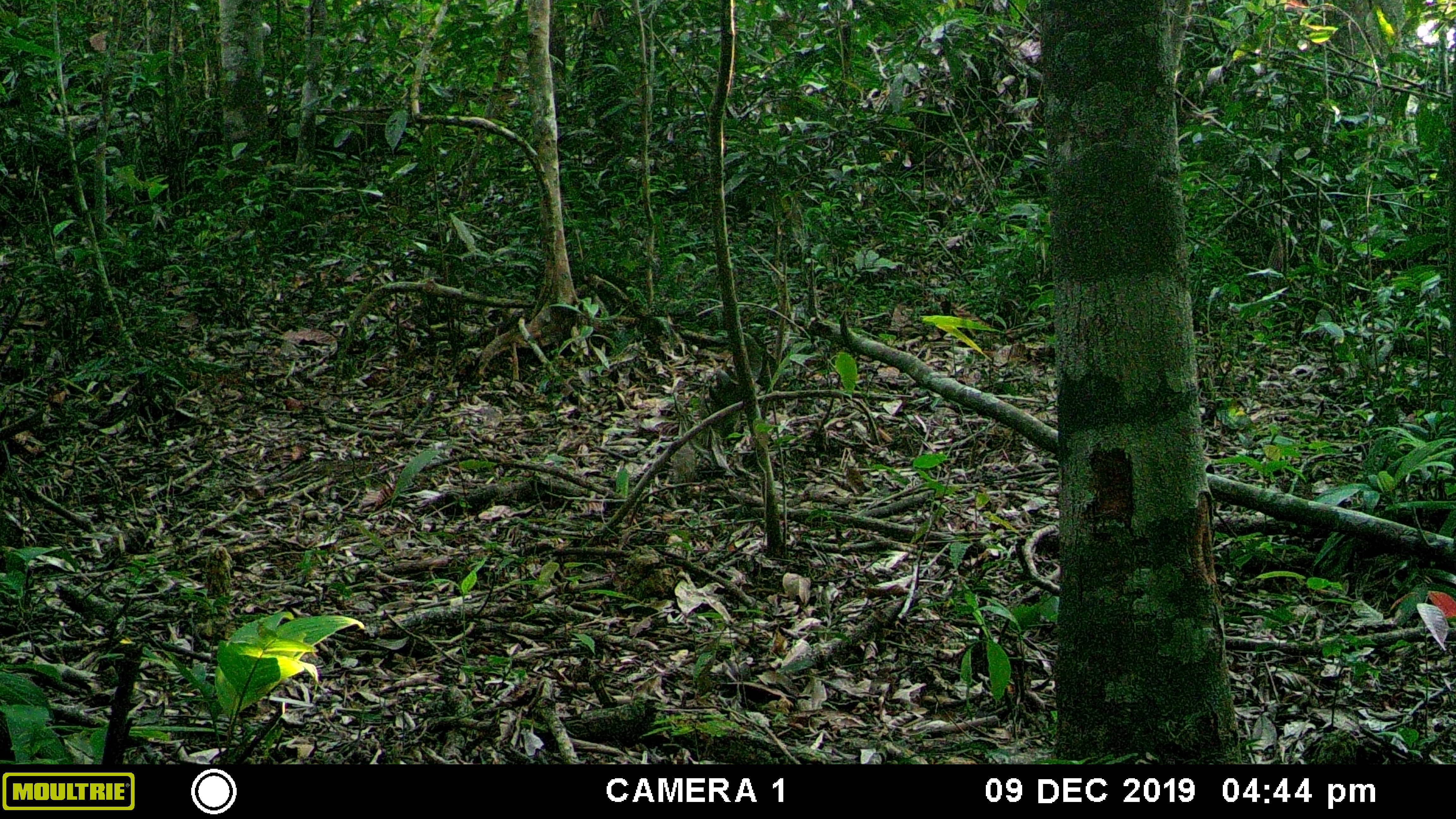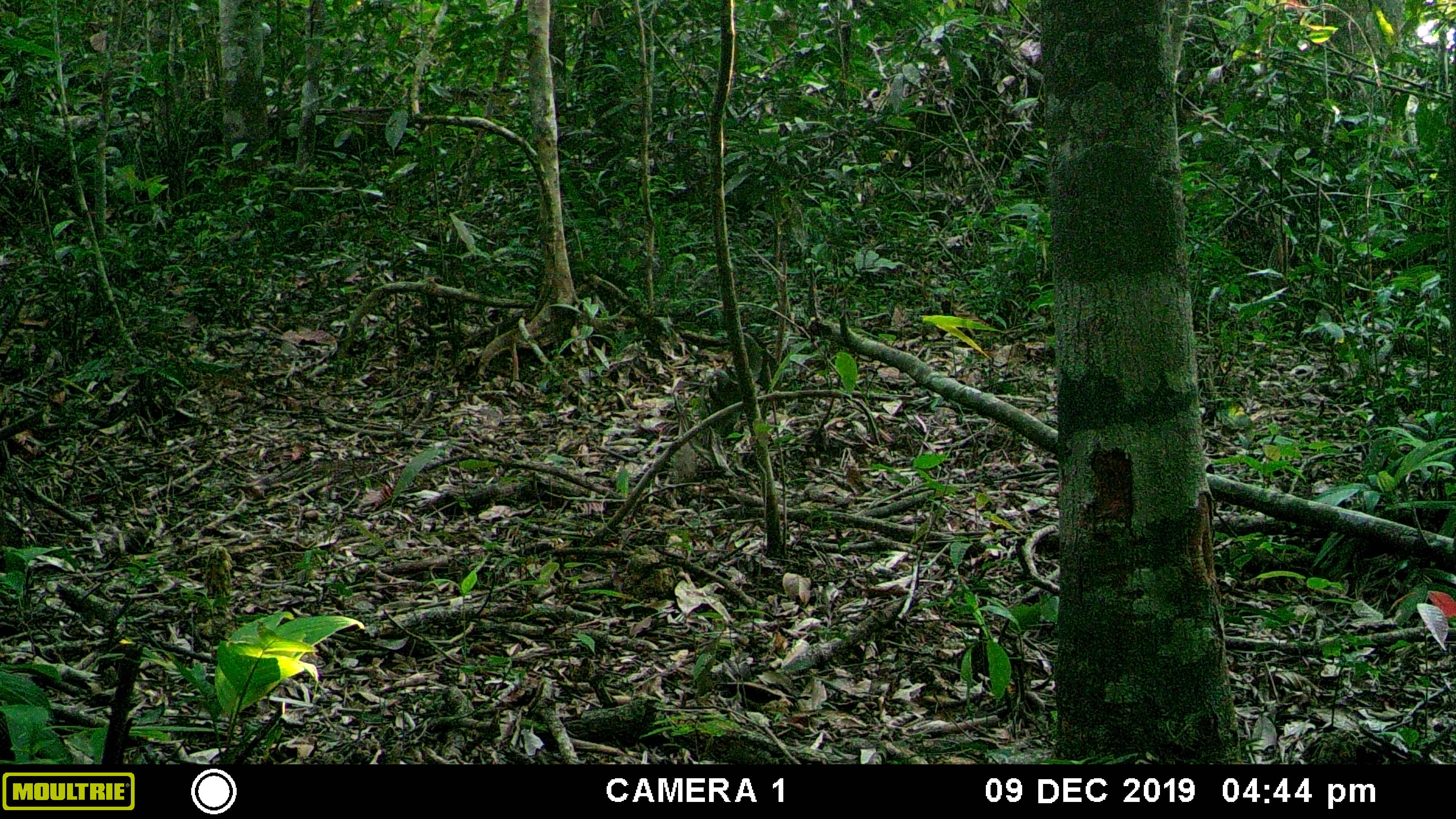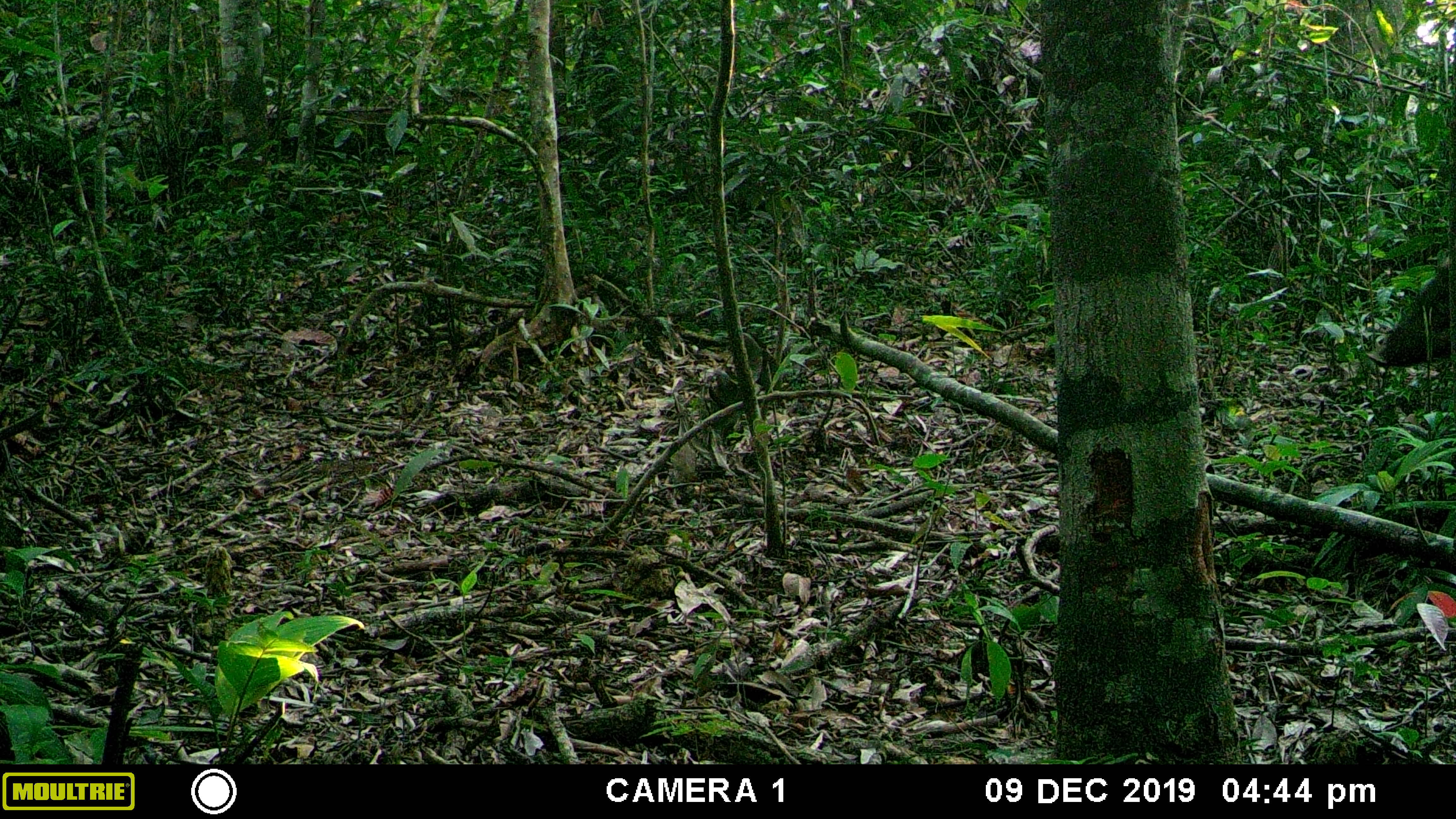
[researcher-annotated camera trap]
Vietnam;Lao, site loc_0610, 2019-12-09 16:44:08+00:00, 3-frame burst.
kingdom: Animalia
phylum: Chordata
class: Mammalia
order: Artiodactyla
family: Suidae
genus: Sus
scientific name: Sus scrofa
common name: eurasian wild pig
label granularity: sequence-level